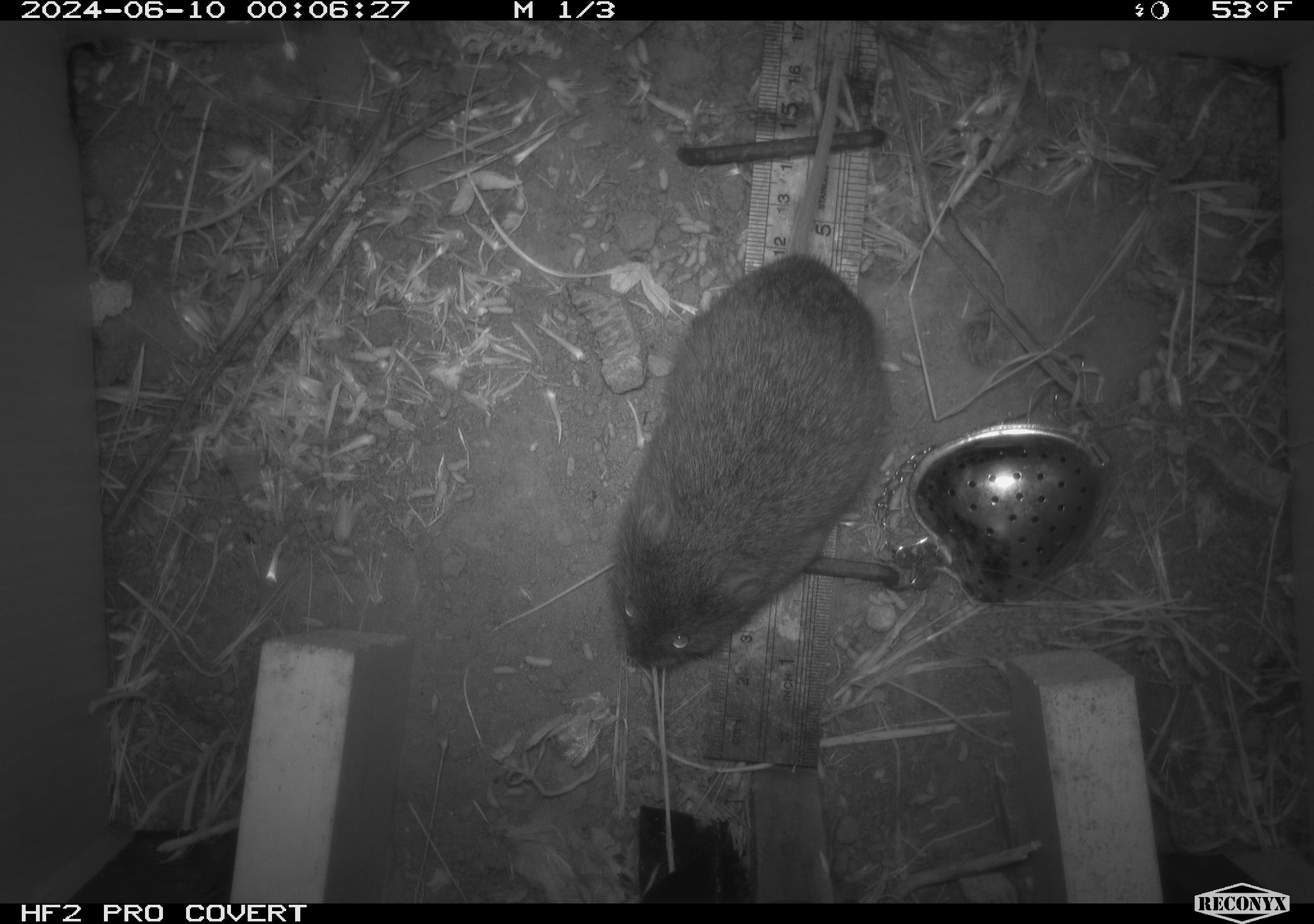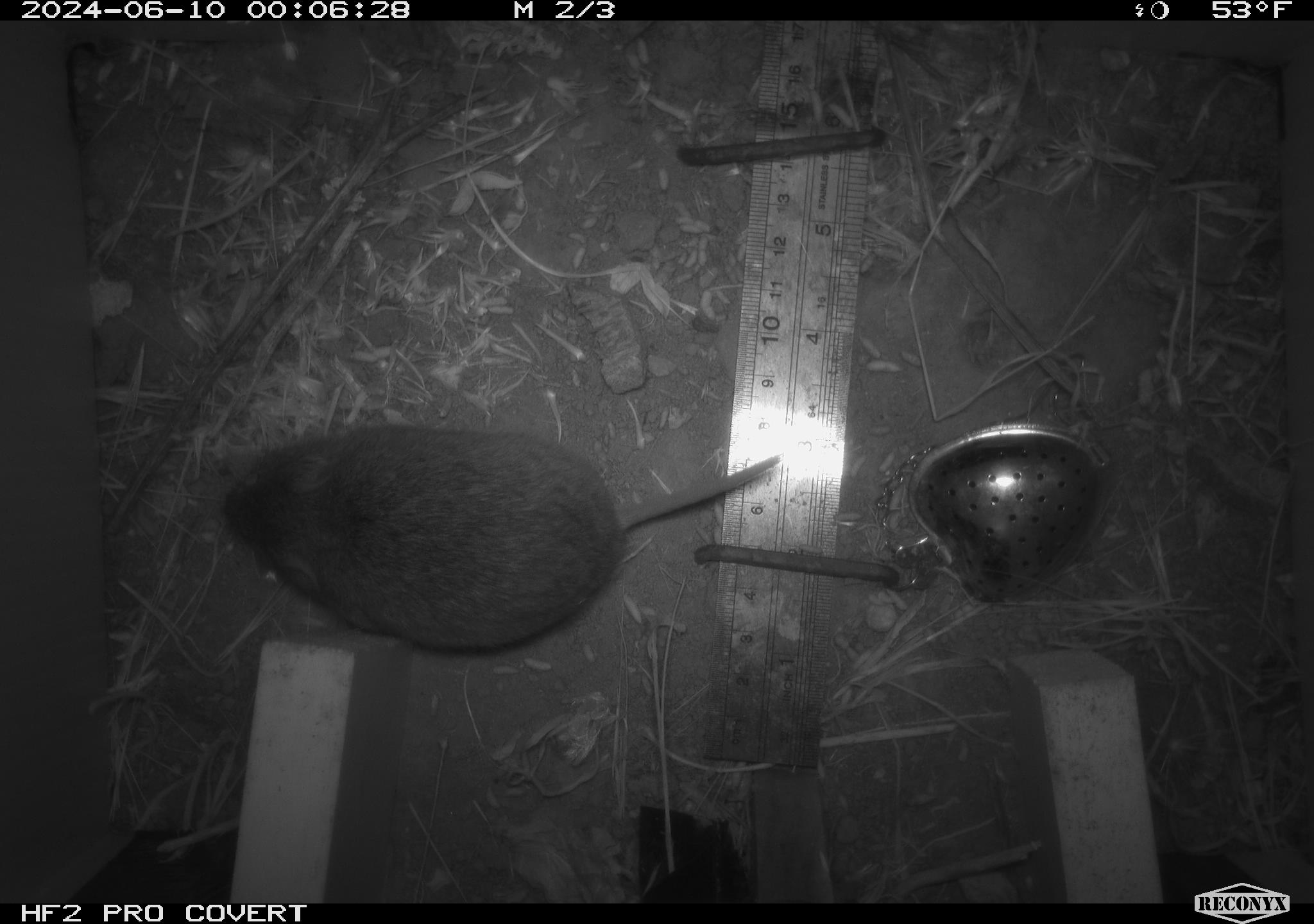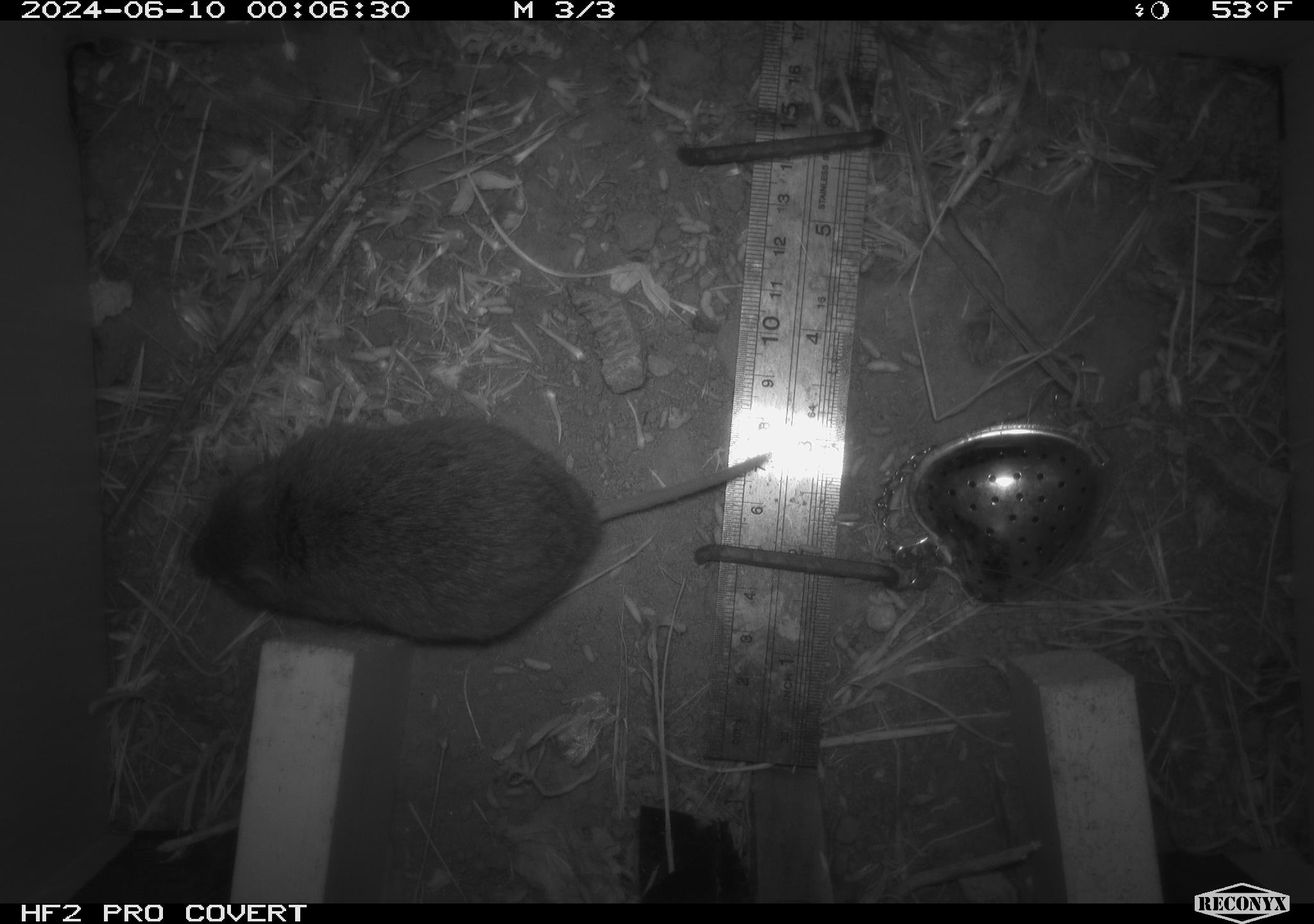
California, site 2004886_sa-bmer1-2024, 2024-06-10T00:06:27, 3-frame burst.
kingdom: Animalia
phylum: Chordata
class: Mammalia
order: Rodentia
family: Cricetidae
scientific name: Arvicolinae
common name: voles, lemmings, and muskrats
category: arvicolinae subfamily